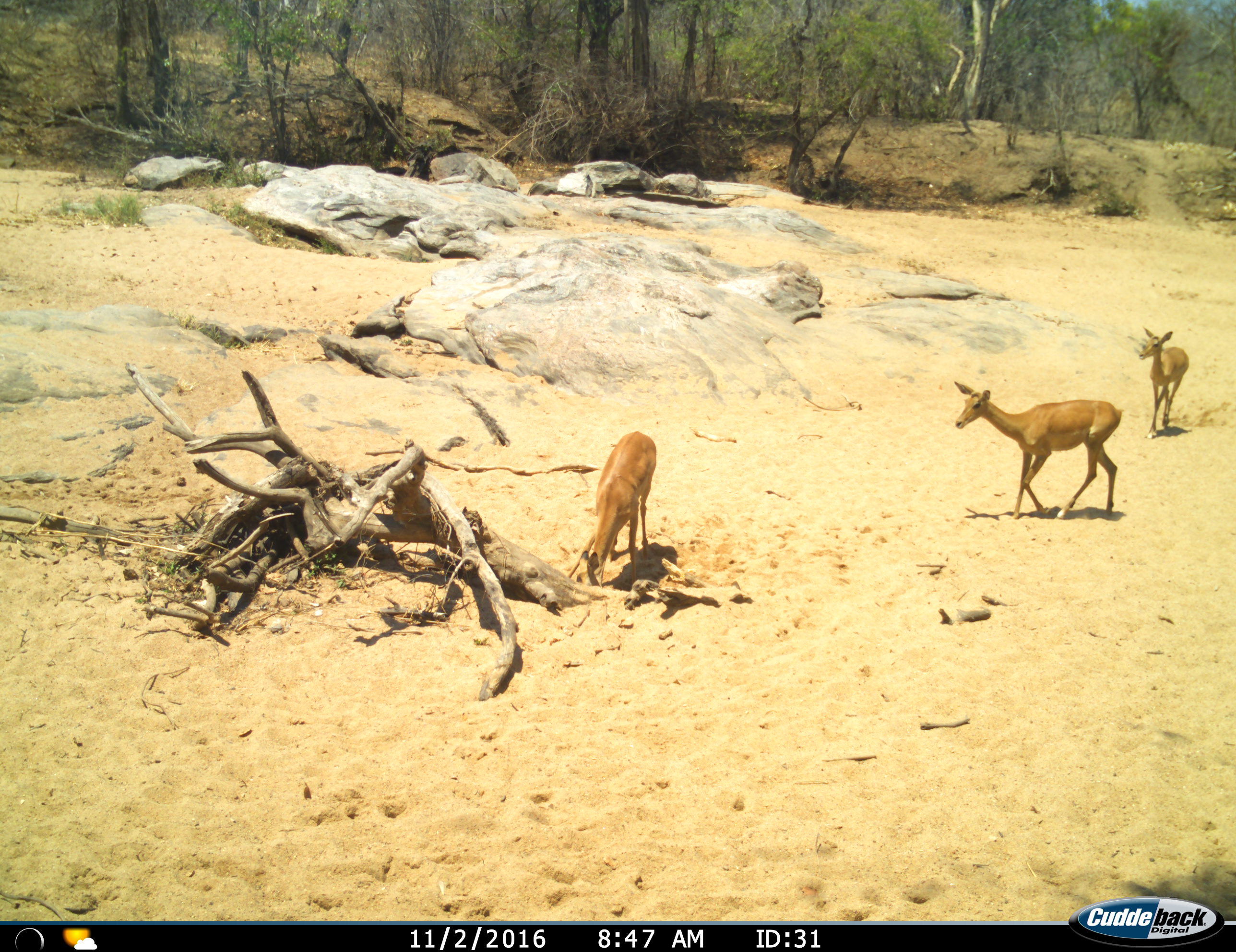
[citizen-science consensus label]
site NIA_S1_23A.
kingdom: Animalia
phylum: Chordata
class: Mammalia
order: Artiodactyla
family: Bovidae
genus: Aepyceros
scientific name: Aepyceros melampus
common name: impala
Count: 3.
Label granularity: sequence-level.